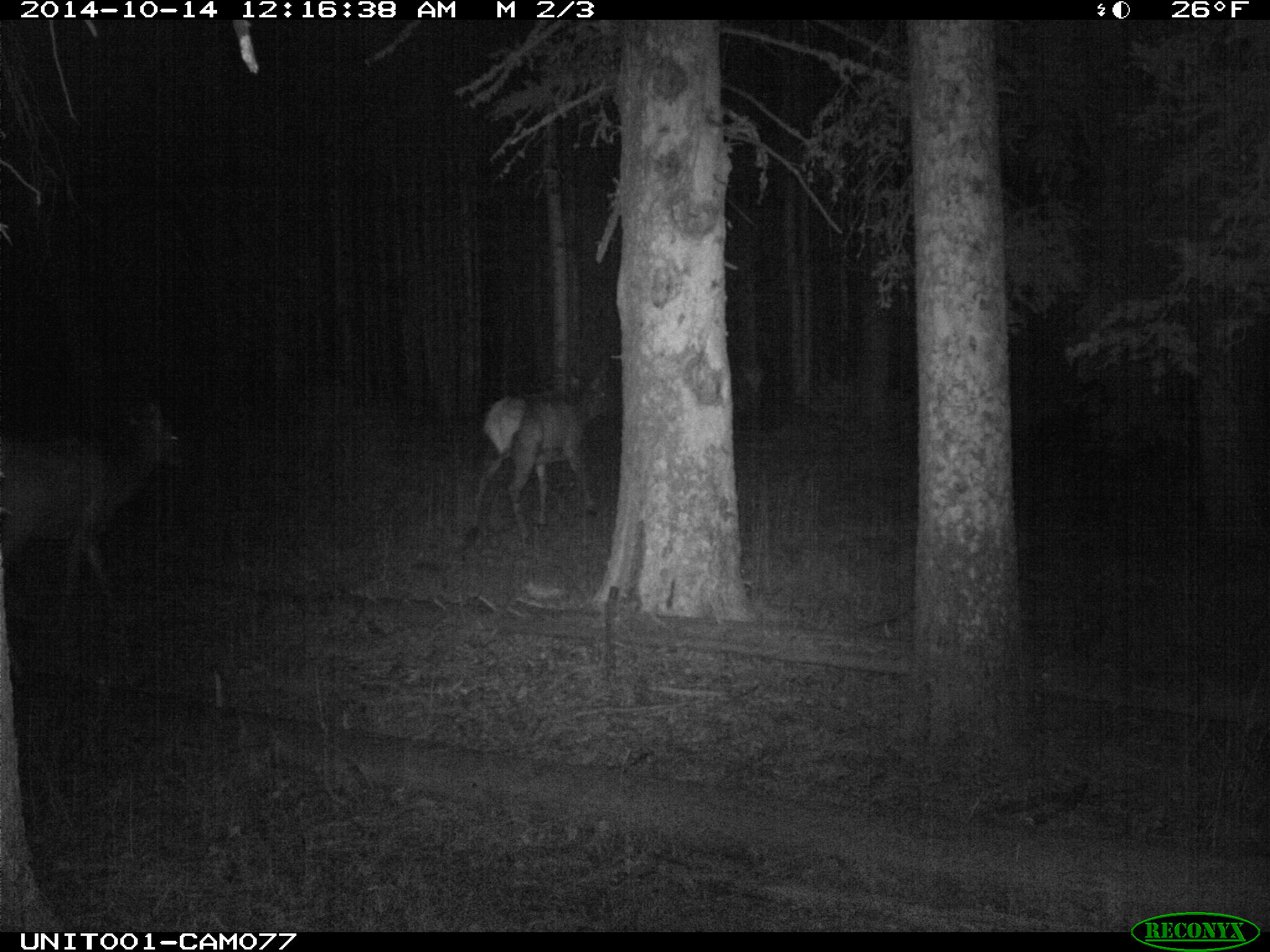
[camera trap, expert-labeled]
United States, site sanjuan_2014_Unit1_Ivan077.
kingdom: Animalia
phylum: Chordata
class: Mammalia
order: Artiodactyla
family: Cervidae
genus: Cervus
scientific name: Cervus elaphus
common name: red deer